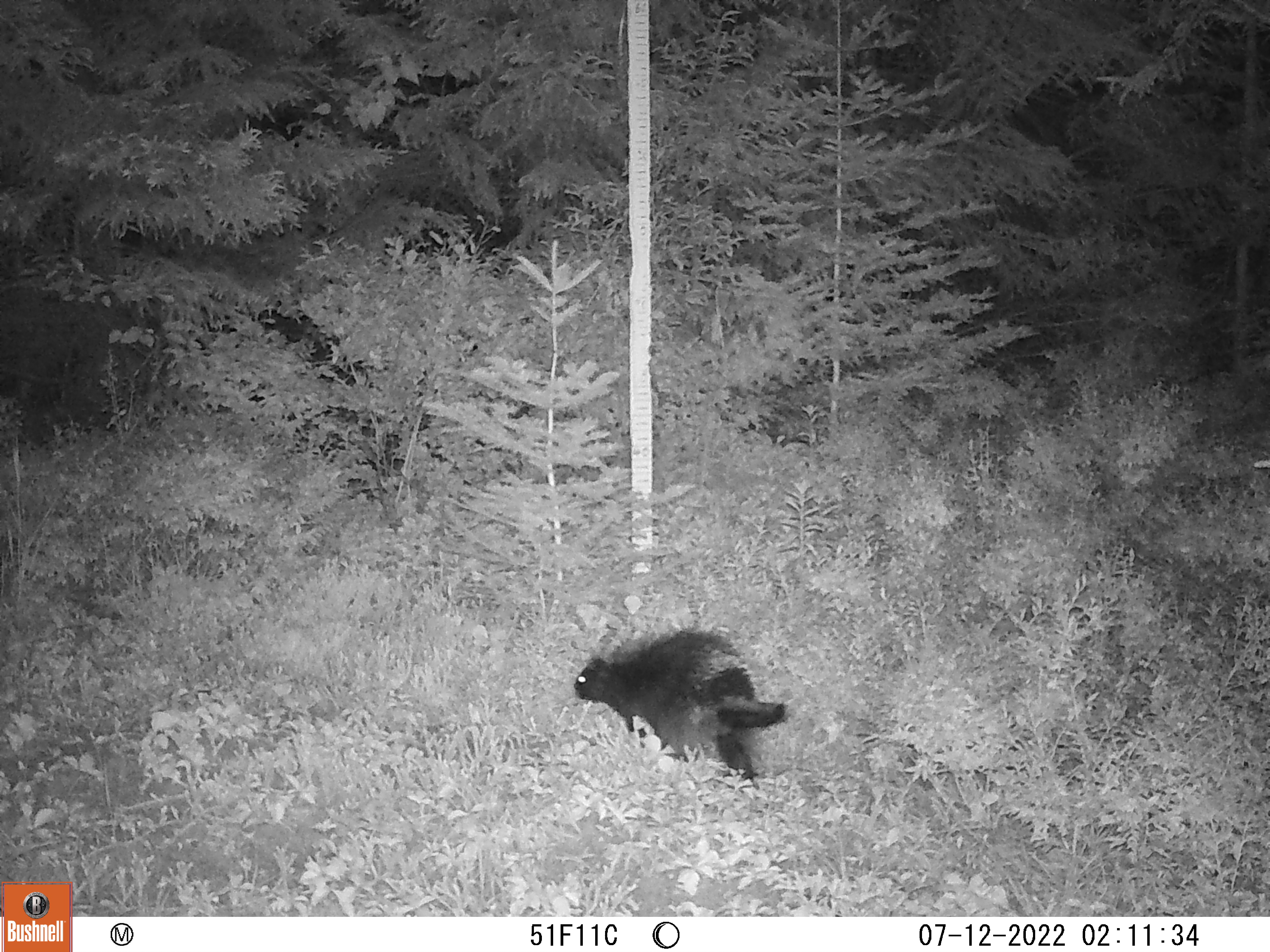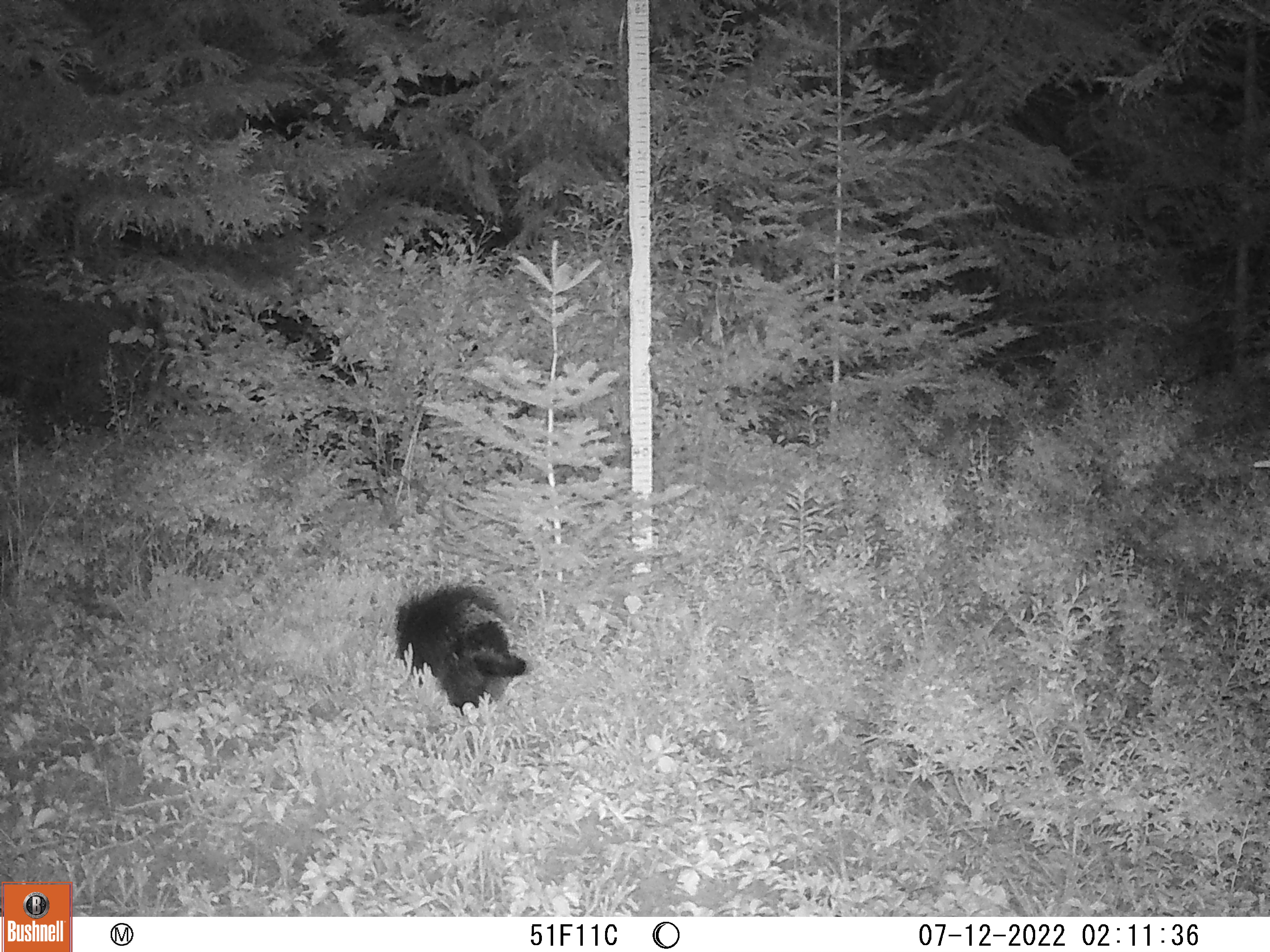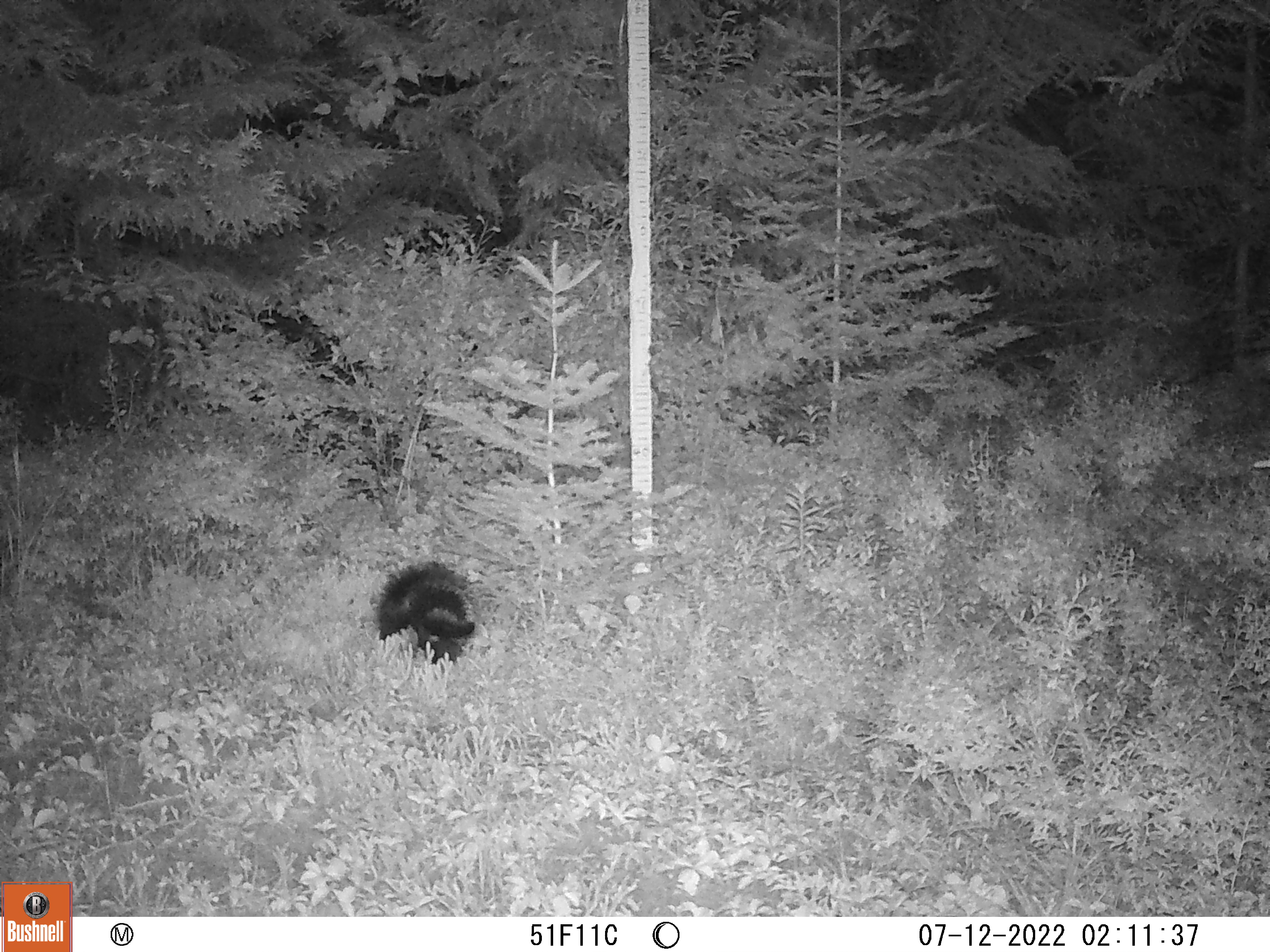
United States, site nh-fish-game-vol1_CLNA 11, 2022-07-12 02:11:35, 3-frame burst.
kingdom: Animalia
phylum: Chordata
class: Mammalia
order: Carnivora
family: Mephitidae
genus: Mephitis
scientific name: Mephitis mephitis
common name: striped skunk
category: skunk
Skunk (striped skunk) (Mephitis mephitis).